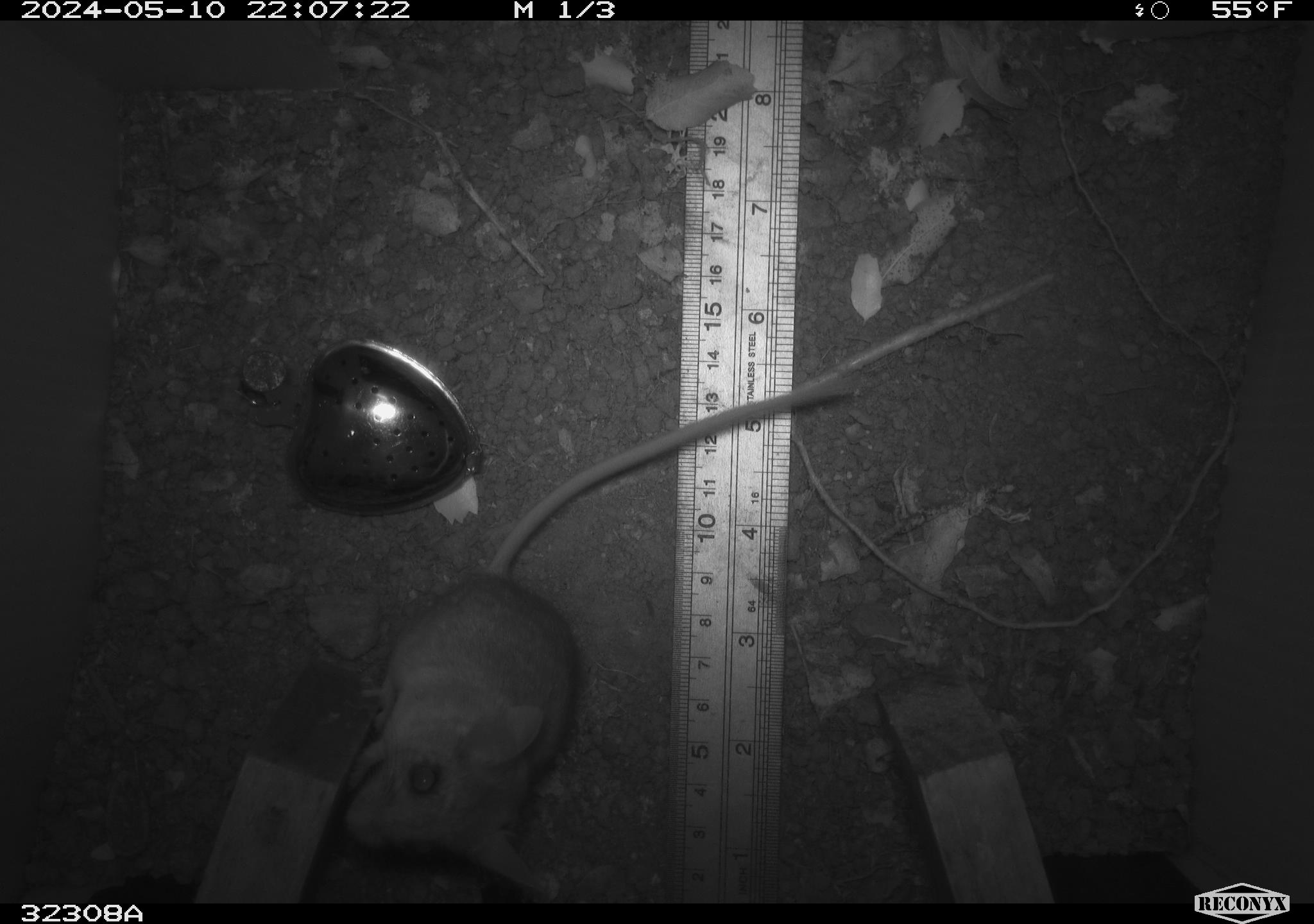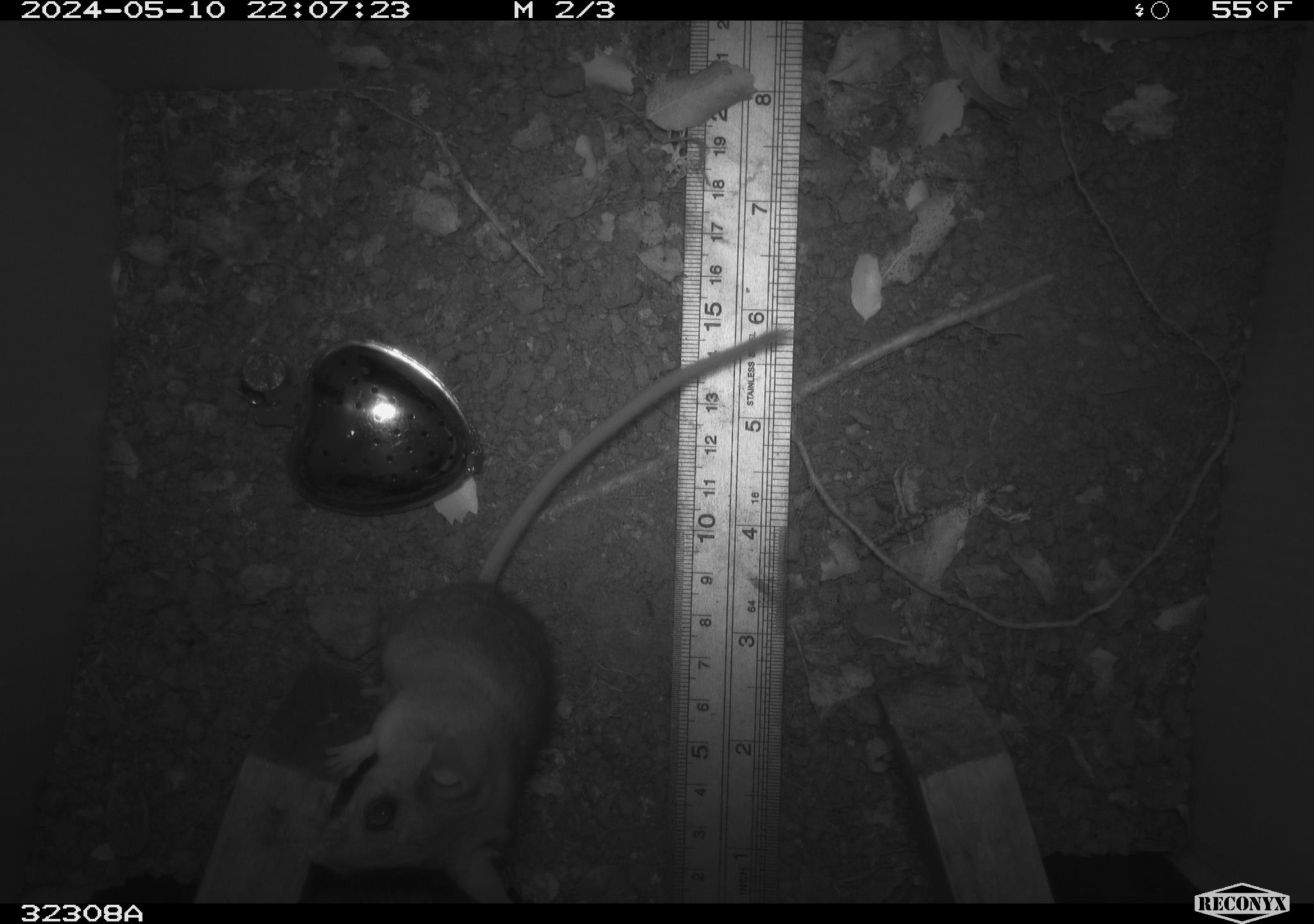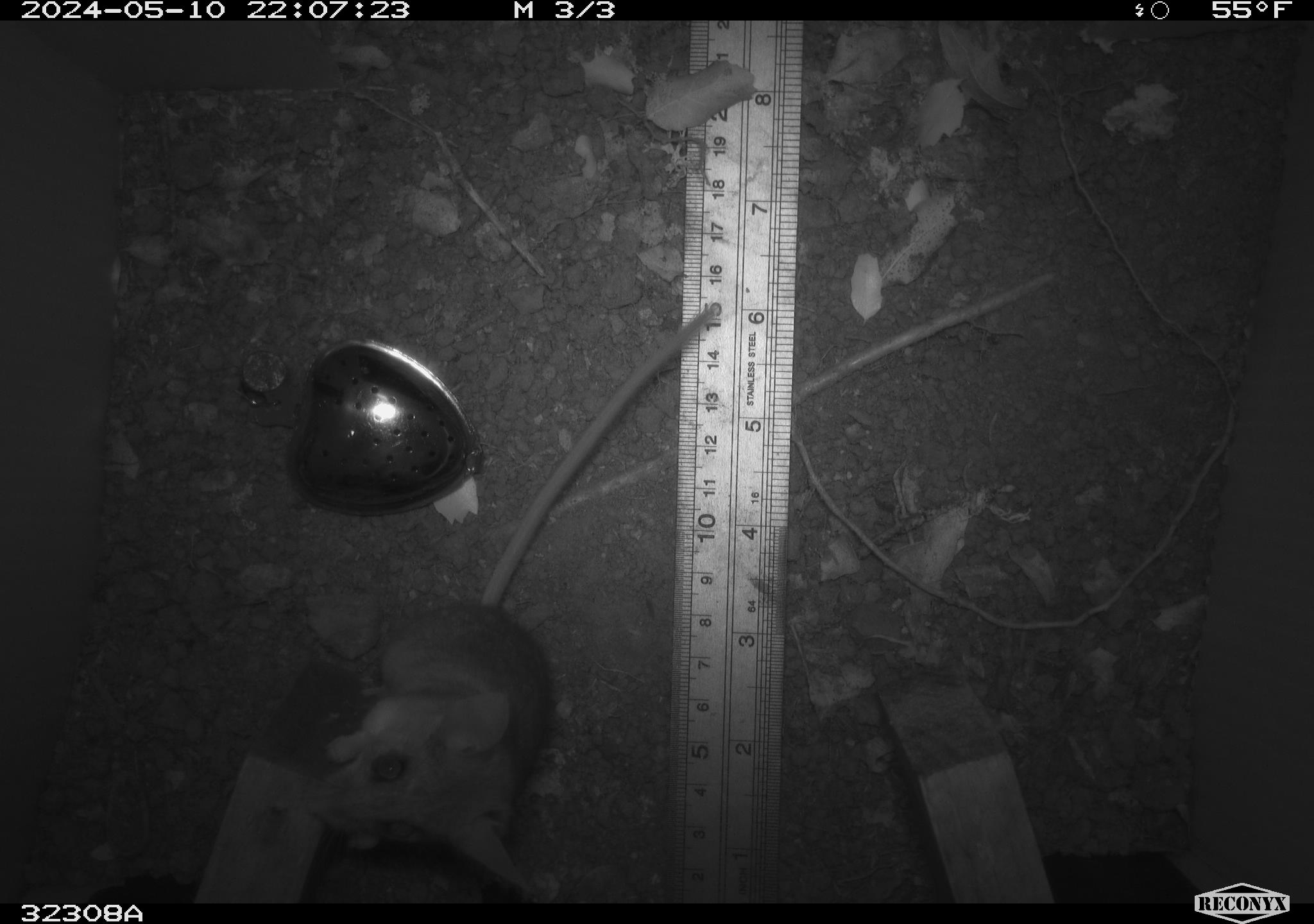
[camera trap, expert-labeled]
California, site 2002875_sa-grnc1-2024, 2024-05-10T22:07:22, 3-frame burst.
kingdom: Animalia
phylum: Chordata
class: Mammalia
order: Rodentia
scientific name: Rodentia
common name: rodent